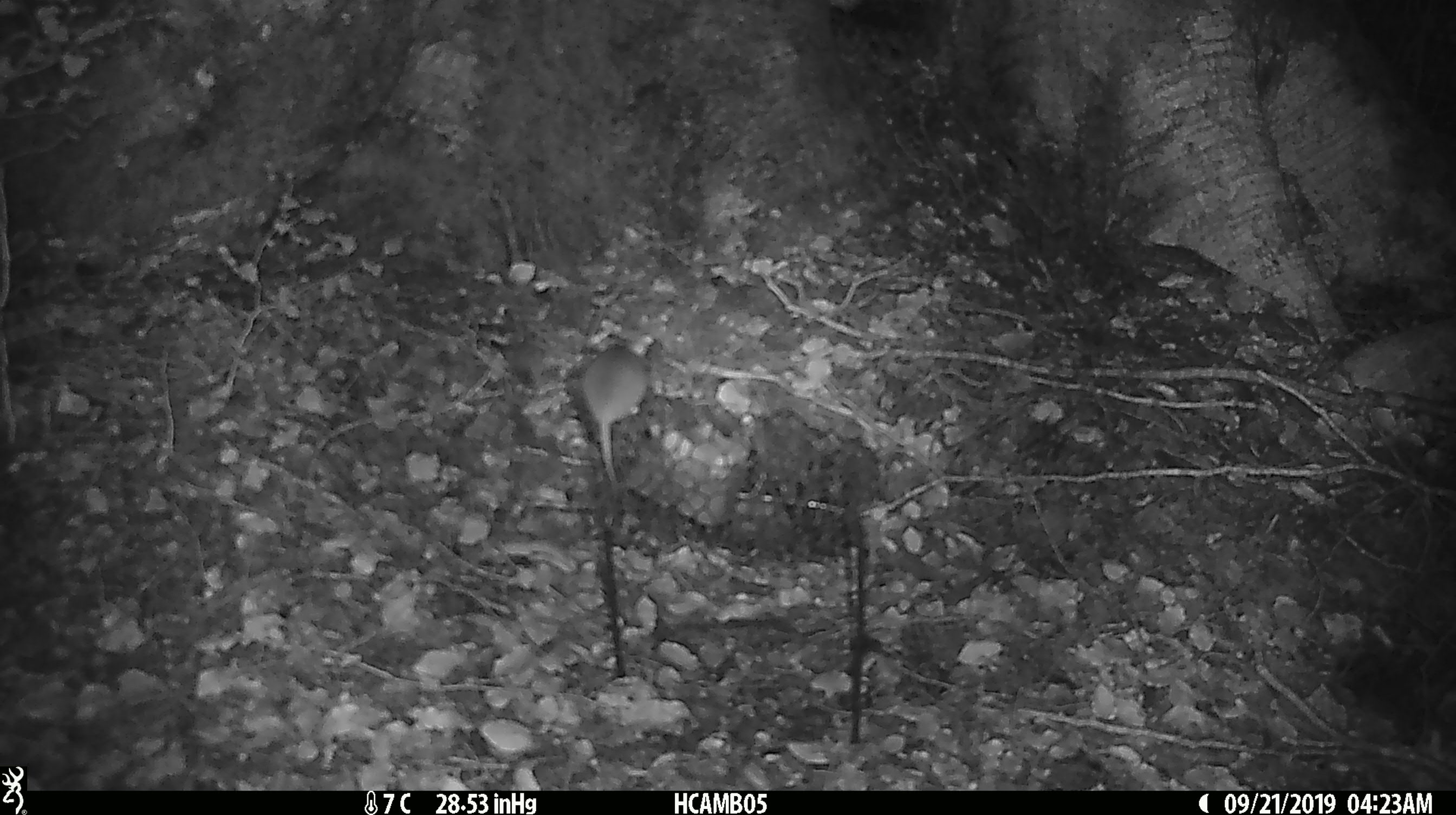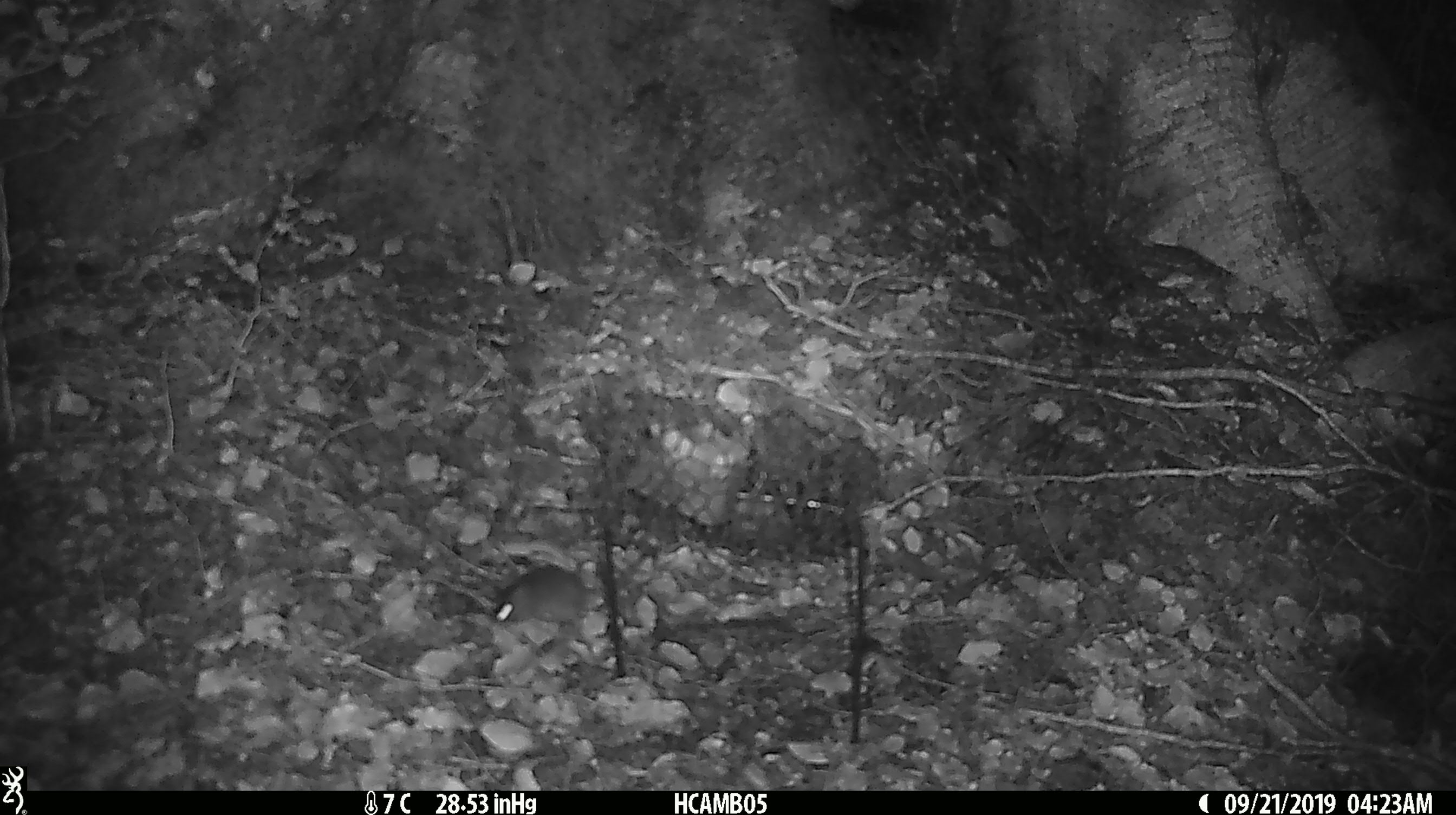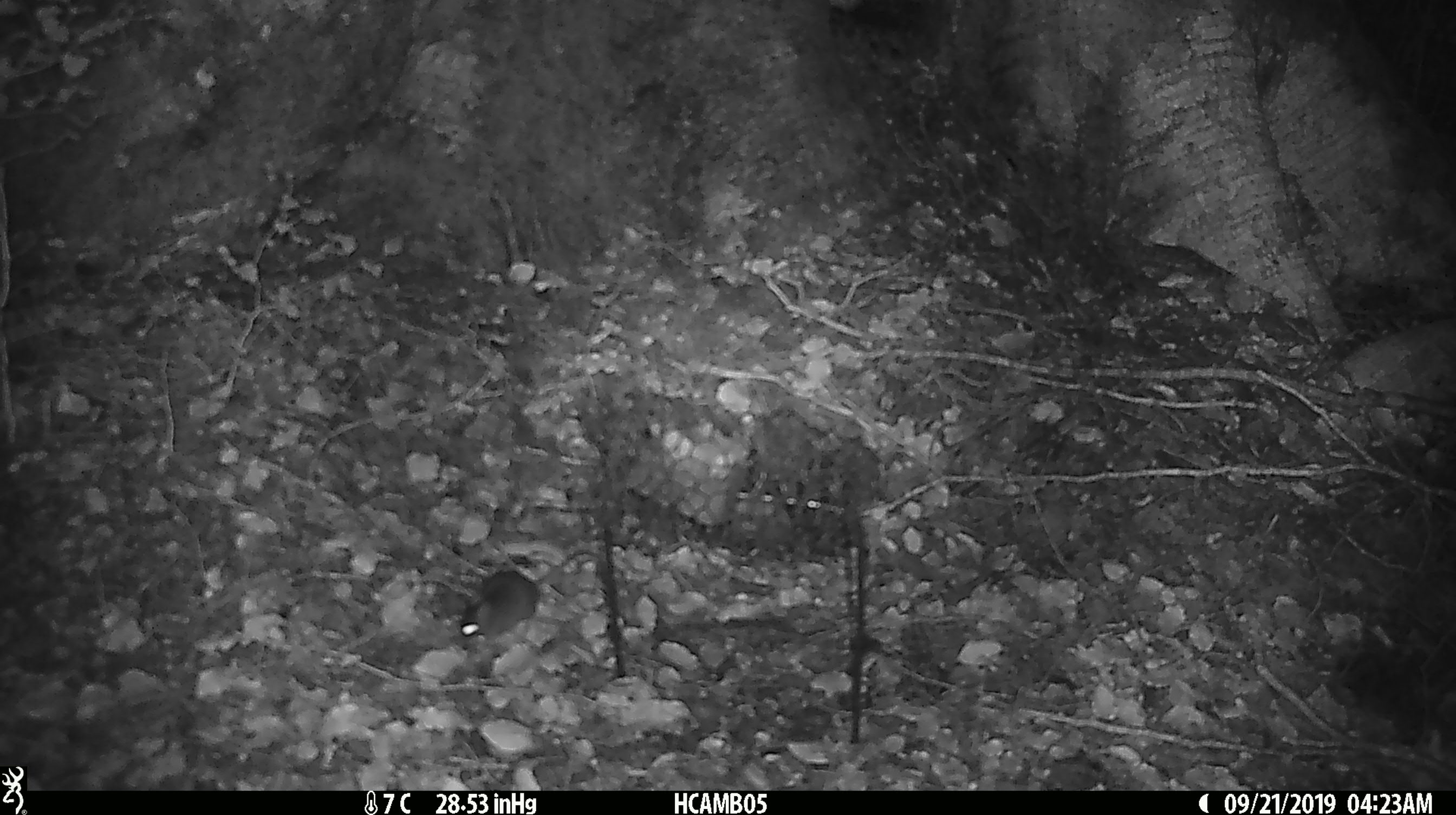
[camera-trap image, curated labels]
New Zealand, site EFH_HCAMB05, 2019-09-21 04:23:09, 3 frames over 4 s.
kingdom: Animalia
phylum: Chordata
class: Mammalia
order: Rodentia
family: Muridae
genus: Mus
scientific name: Mus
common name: mouse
Mouse (Mus).